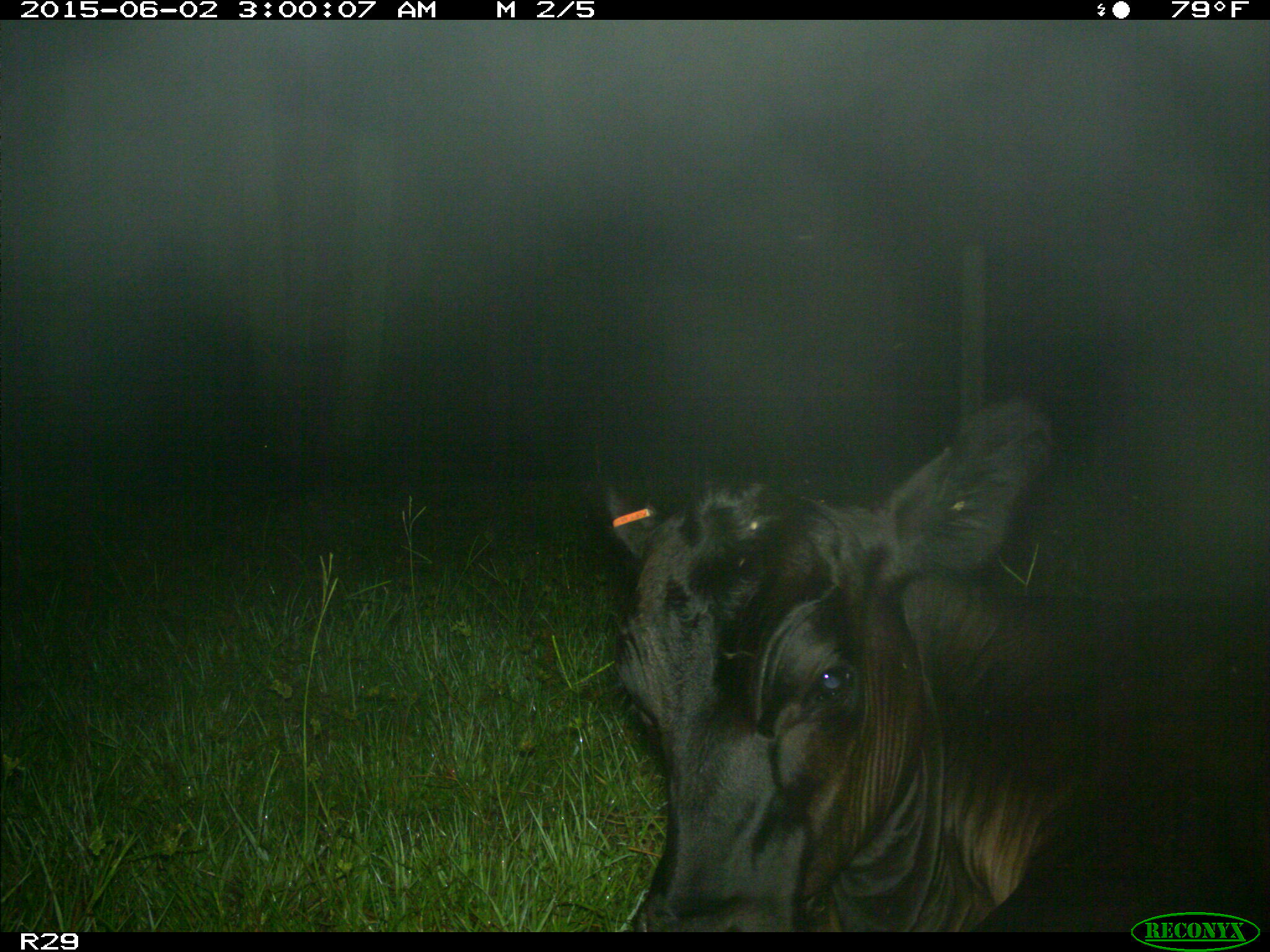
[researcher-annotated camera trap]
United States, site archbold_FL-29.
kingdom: Animalia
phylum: Chordata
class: Mammalia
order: Artiodactyla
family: Bovidae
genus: Bos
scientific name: Bos taurus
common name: domestic cow